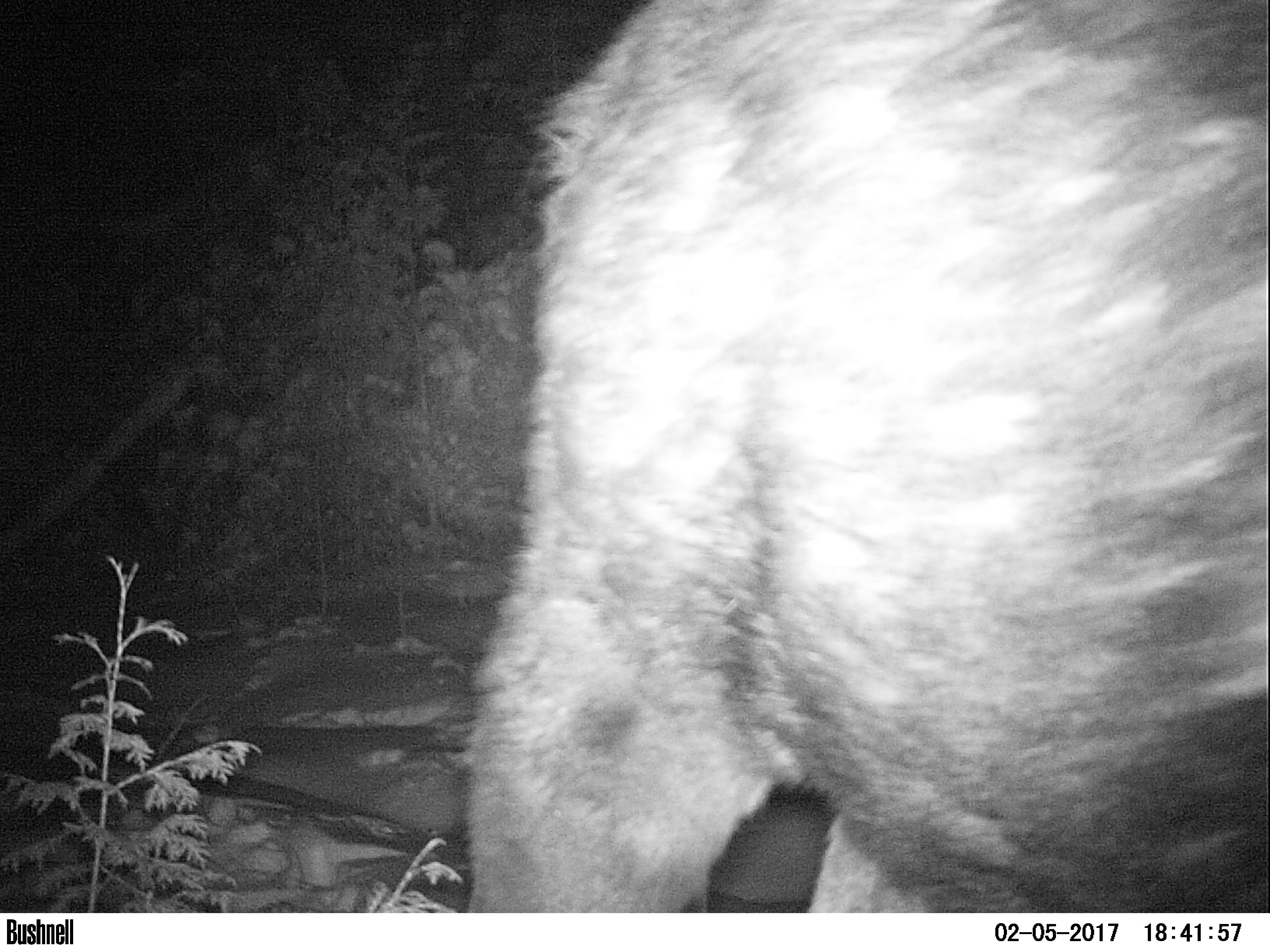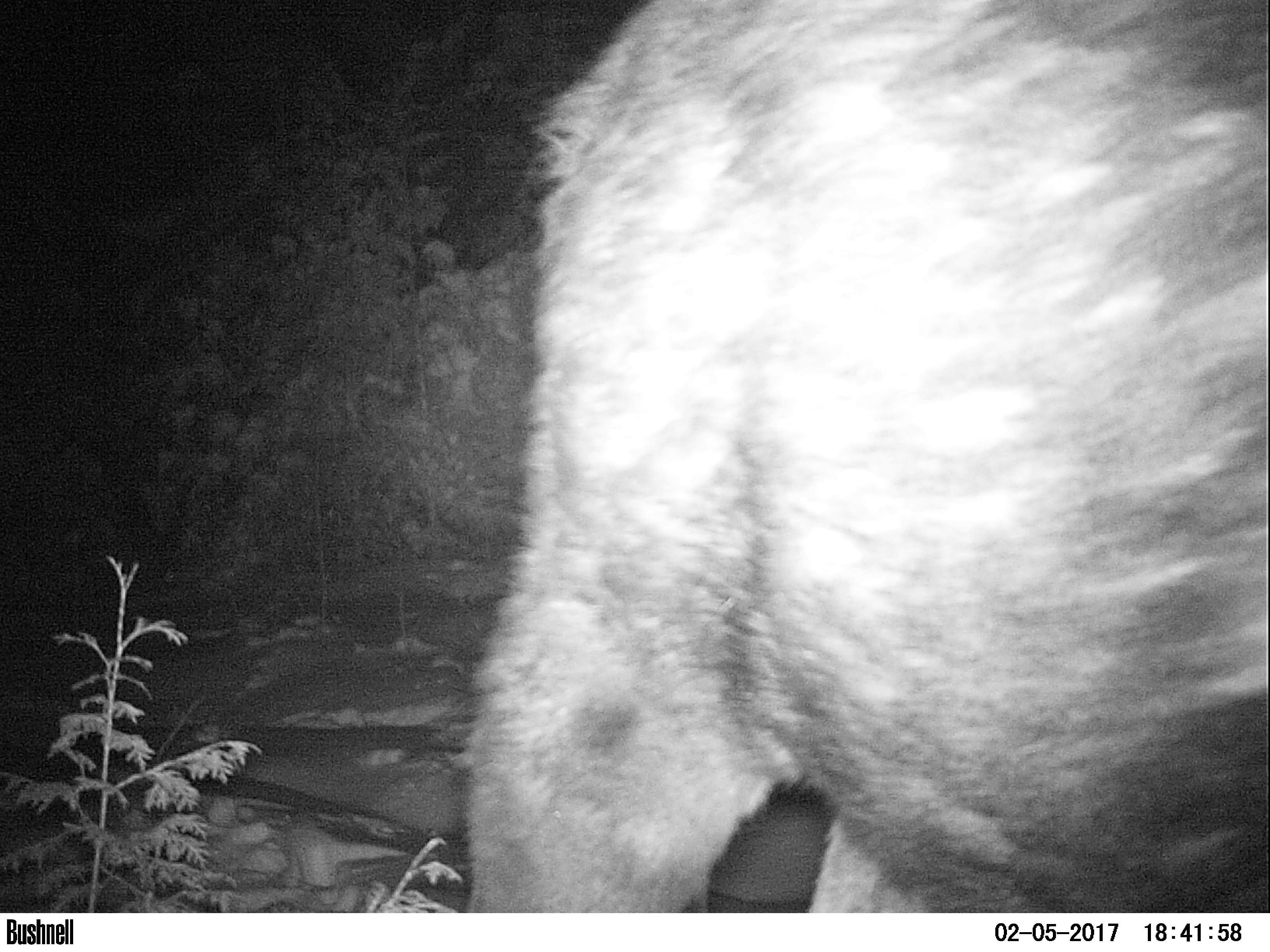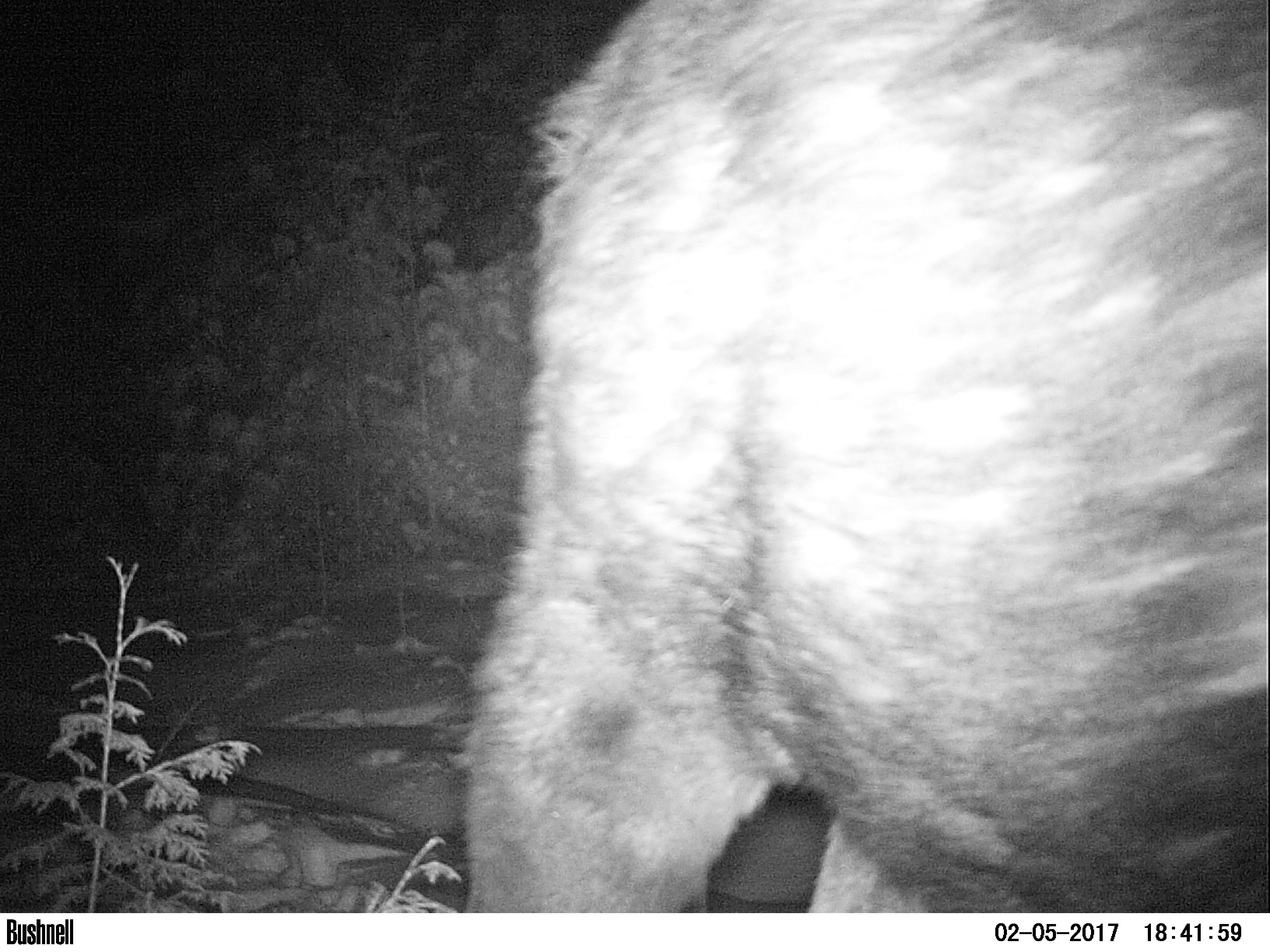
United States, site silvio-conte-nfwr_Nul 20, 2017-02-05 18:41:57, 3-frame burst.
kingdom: Animalia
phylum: Chordata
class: Mammalia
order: Artiodactyla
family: Cervidae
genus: Alces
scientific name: Alces alces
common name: moose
Moose (Alces alces).